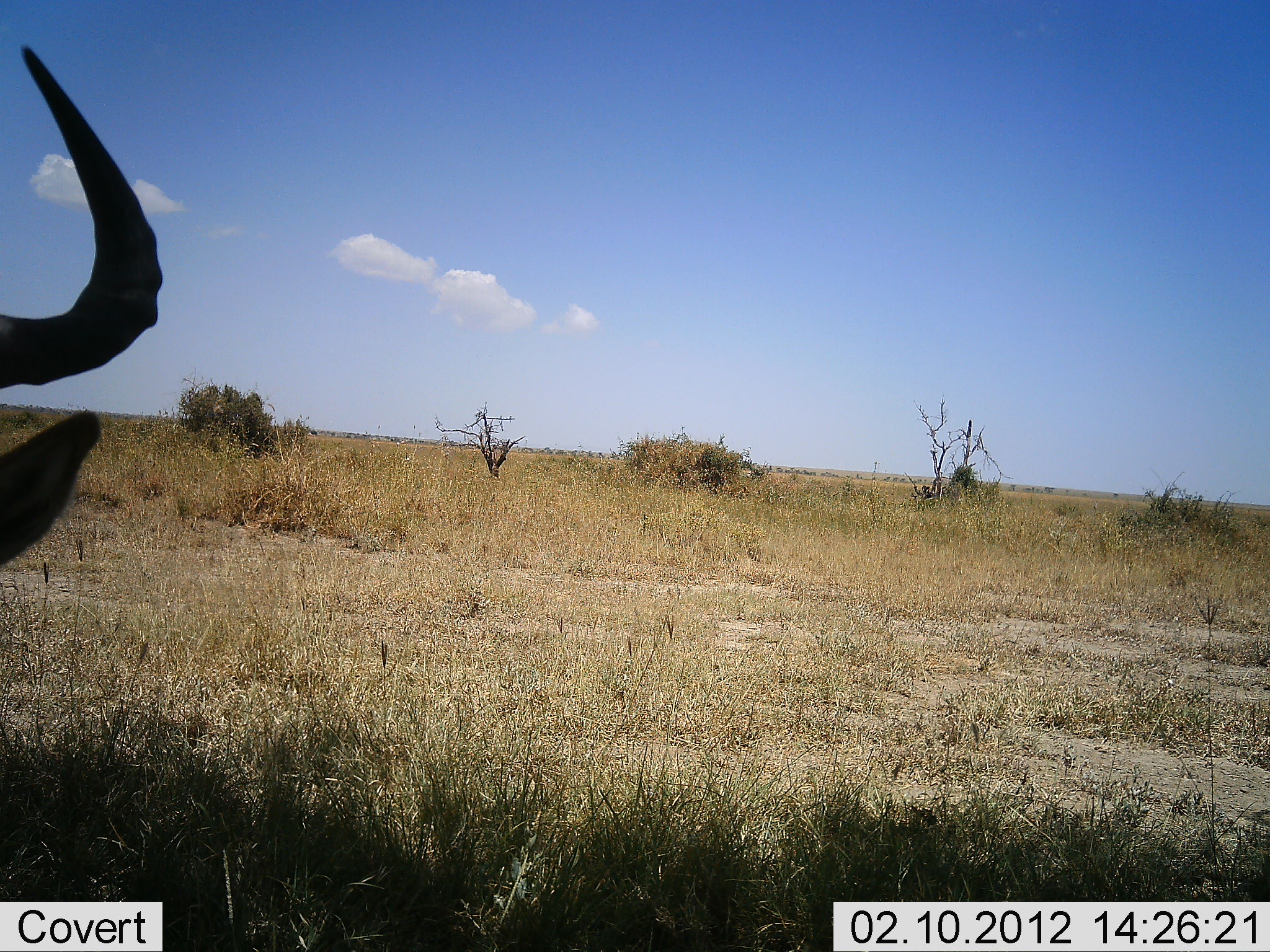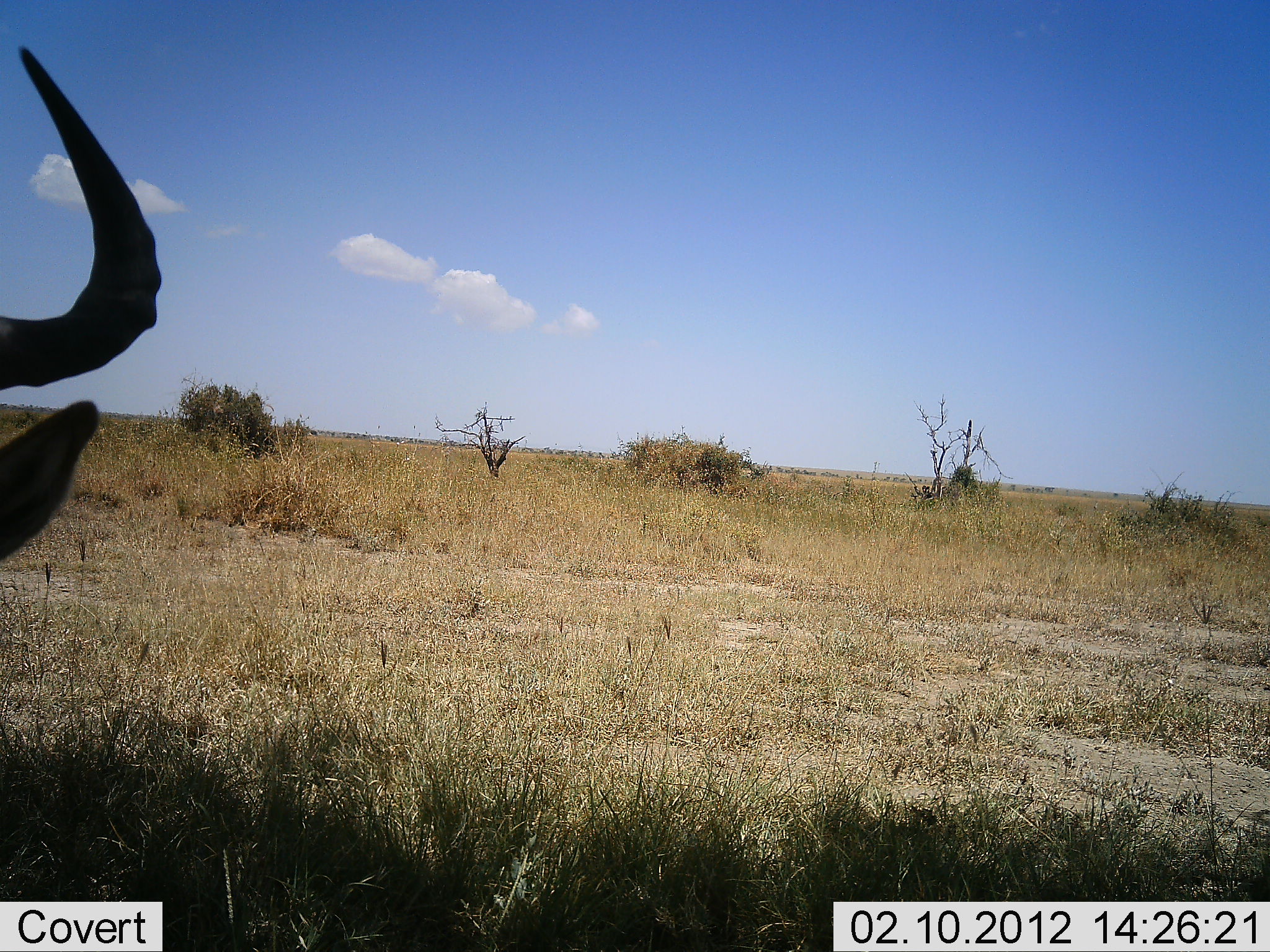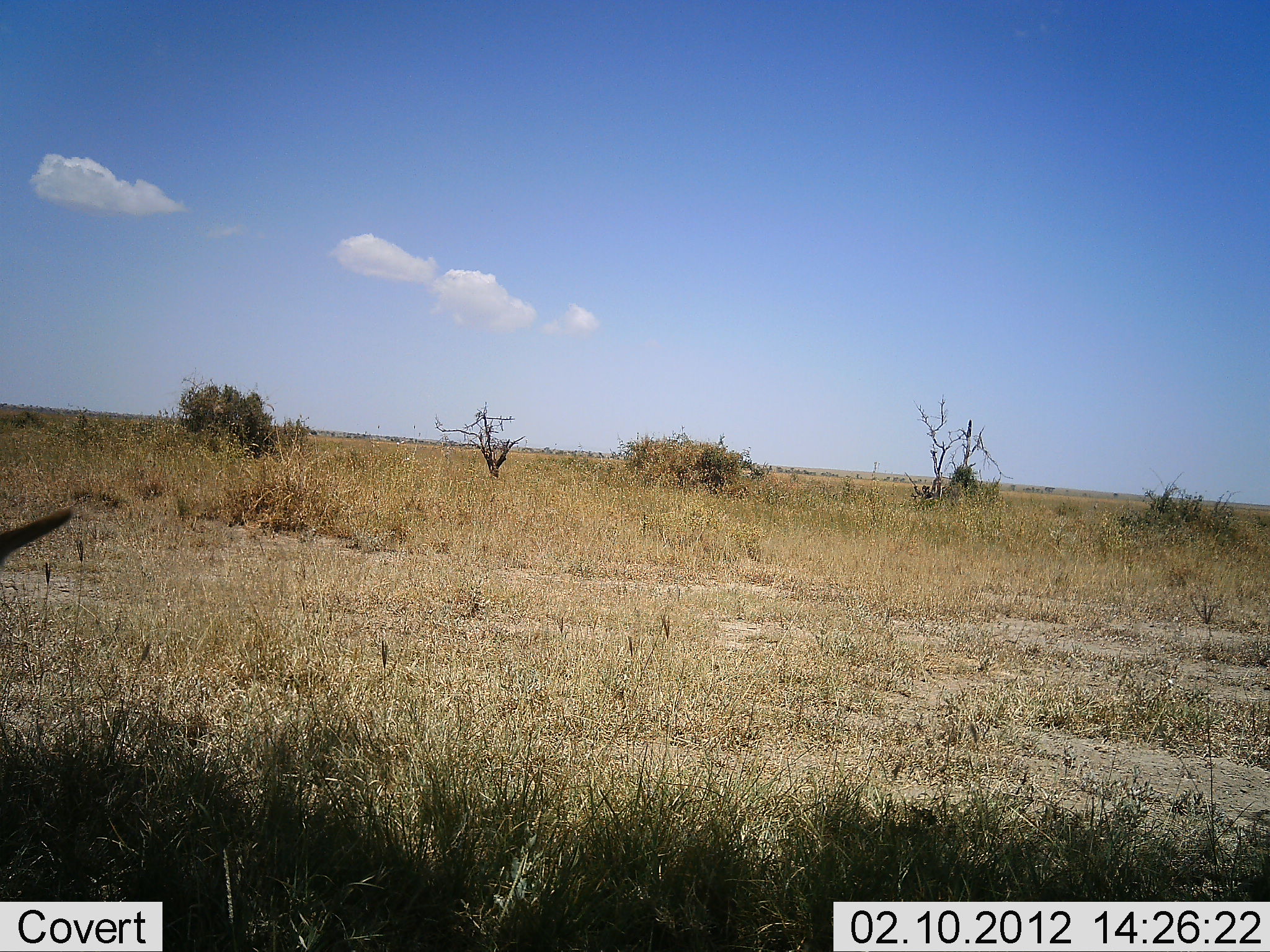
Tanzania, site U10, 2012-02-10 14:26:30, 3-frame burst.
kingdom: Animalia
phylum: Chordata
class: Mammalia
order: Artiodactyla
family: Bovidae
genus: Alcelaphus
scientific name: Alcelaphus buselaphus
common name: hartebeest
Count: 1.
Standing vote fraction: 62%.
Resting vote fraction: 38%.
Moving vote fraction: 0%.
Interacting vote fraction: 0%.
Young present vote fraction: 0%.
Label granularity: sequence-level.